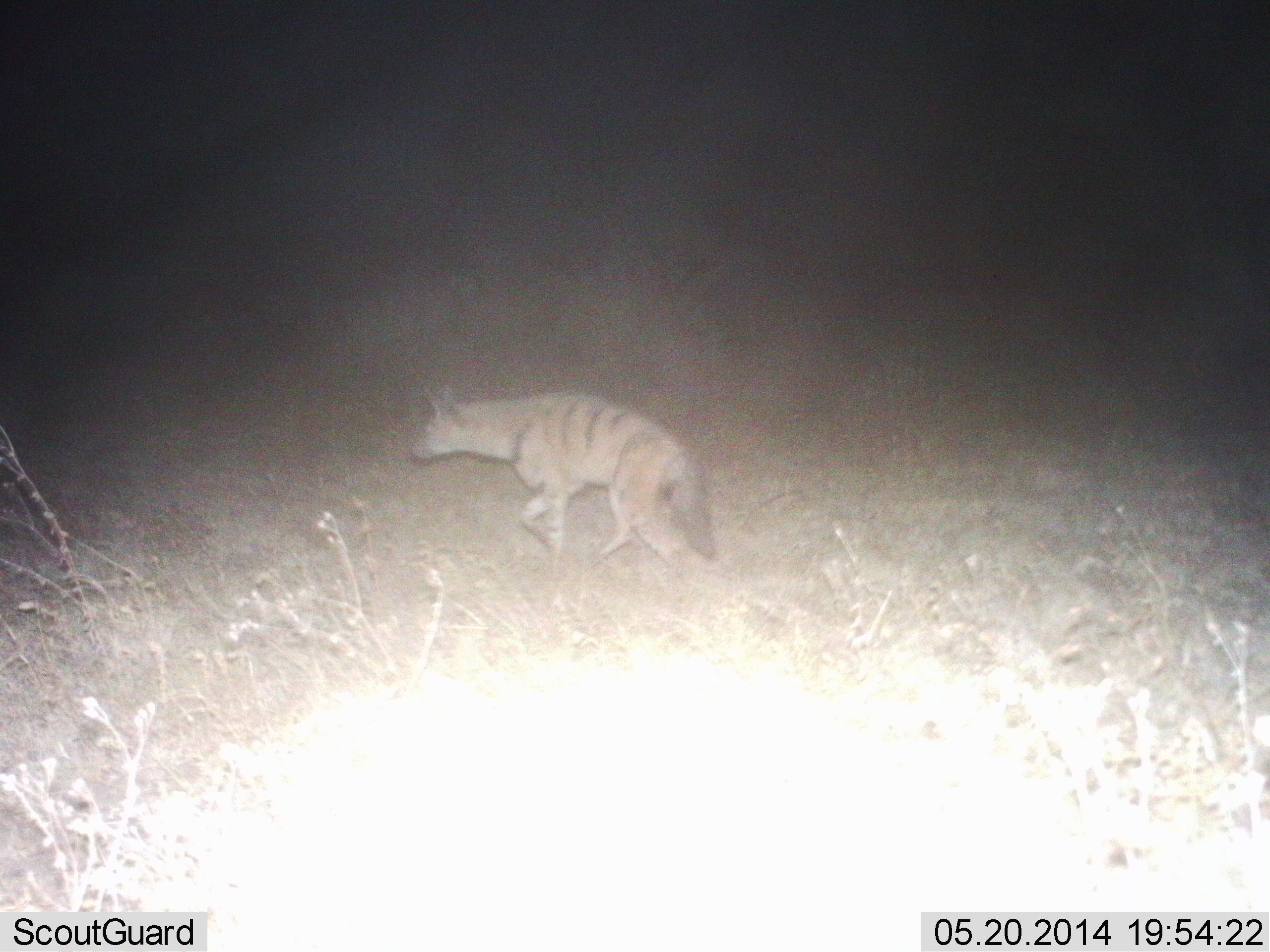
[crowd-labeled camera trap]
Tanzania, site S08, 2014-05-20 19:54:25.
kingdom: Animalia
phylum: Chordata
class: Mammalia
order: Carnivora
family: Hyaenidae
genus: Proteles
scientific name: Proteles cristatus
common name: aardwolf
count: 1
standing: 10%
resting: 0%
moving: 90%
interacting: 0%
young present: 0%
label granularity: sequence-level